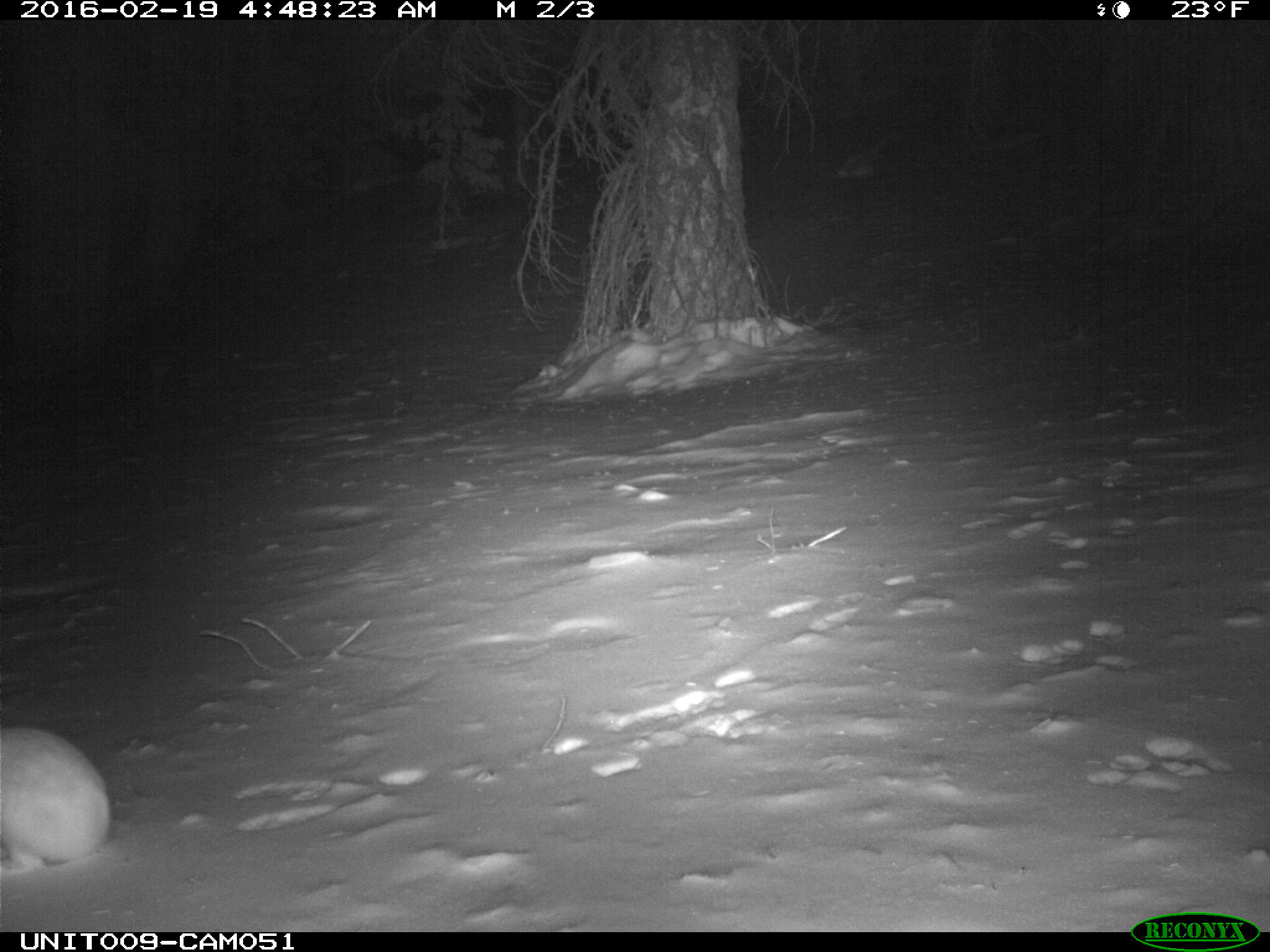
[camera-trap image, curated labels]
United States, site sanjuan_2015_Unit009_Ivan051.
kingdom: Animalia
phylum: Chordata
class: Mammalia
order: Lagomorpha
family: Leporidae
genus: Lepus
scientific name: Lepus americanus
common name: snowshoe hare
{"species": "Lepus americanus (snowshoe hare)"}